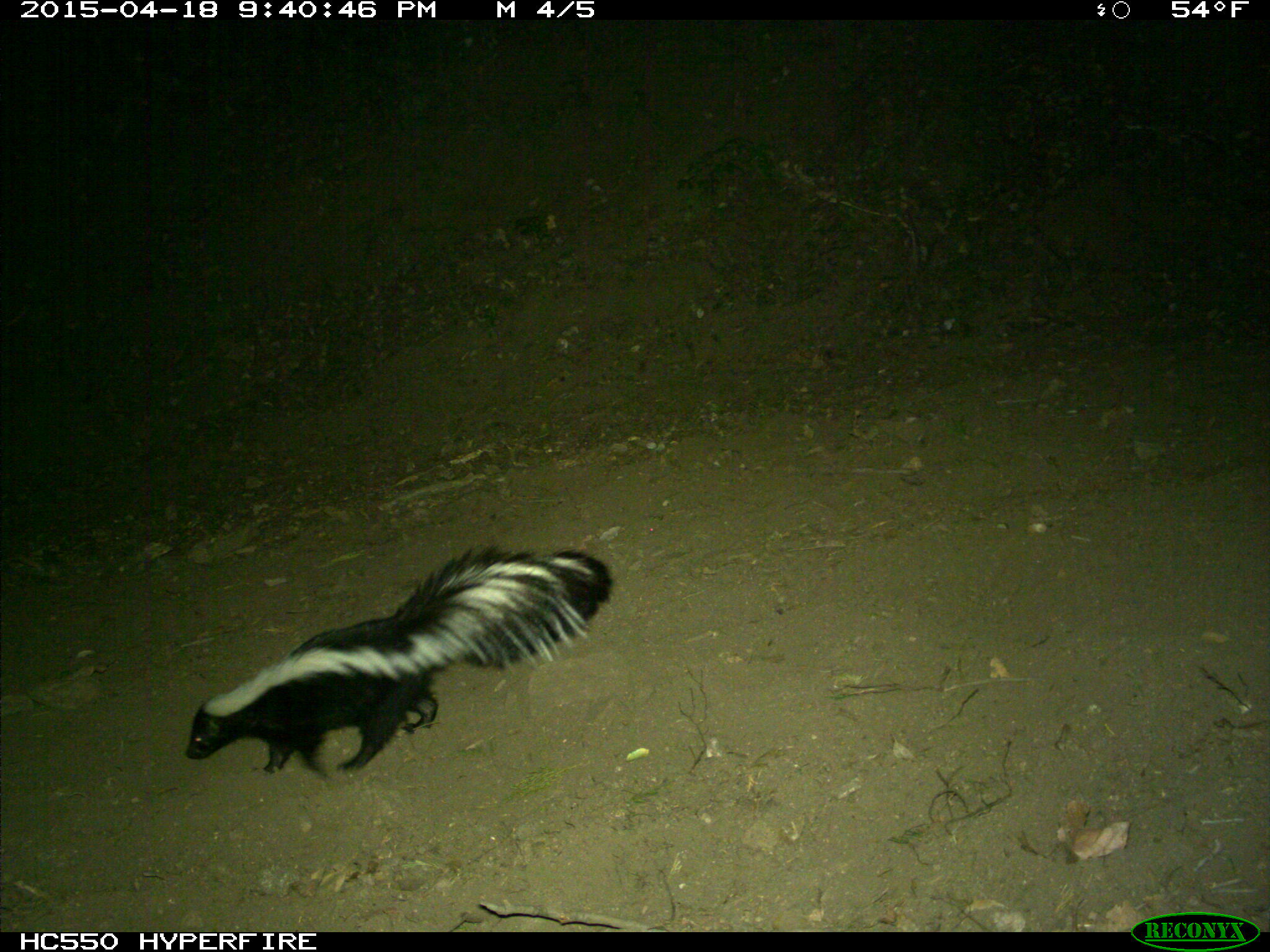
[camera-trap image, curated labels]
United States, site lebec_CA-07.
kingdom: Animalia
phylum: Chordata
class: Mammalia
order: Carnivora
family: Mephitidae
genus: Mephitis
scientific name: Mephitis mephitis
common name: striped skunk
Mephitis mephitis (striped skunk).